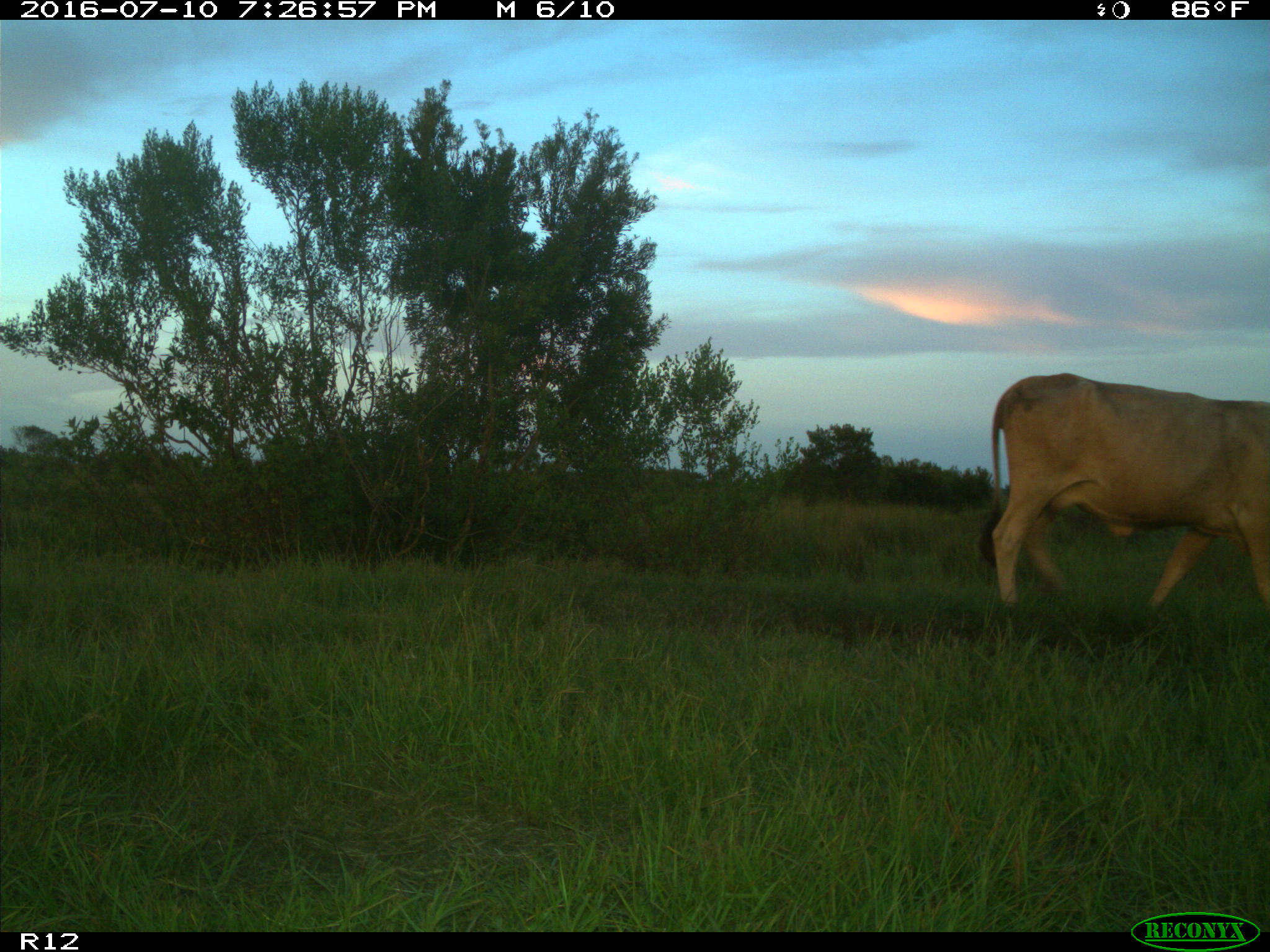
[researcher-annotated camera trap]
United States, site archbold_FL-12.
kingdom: Animalia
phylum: Chordata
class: Mammalia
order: Artiodactyla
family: Bovidae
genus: Bos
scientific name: Bos taurus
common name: domestic cow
Bos taurus (domestic cow).